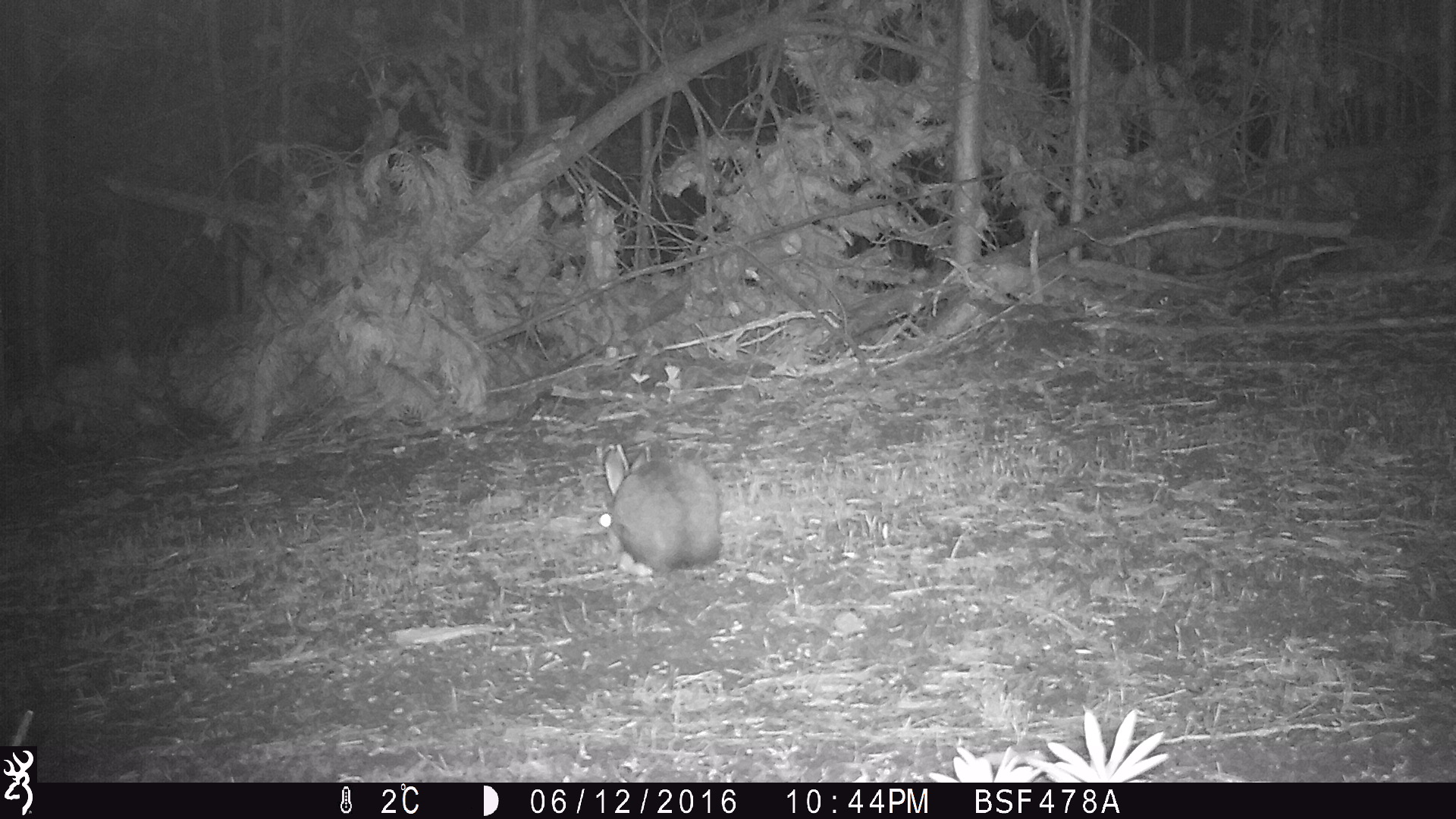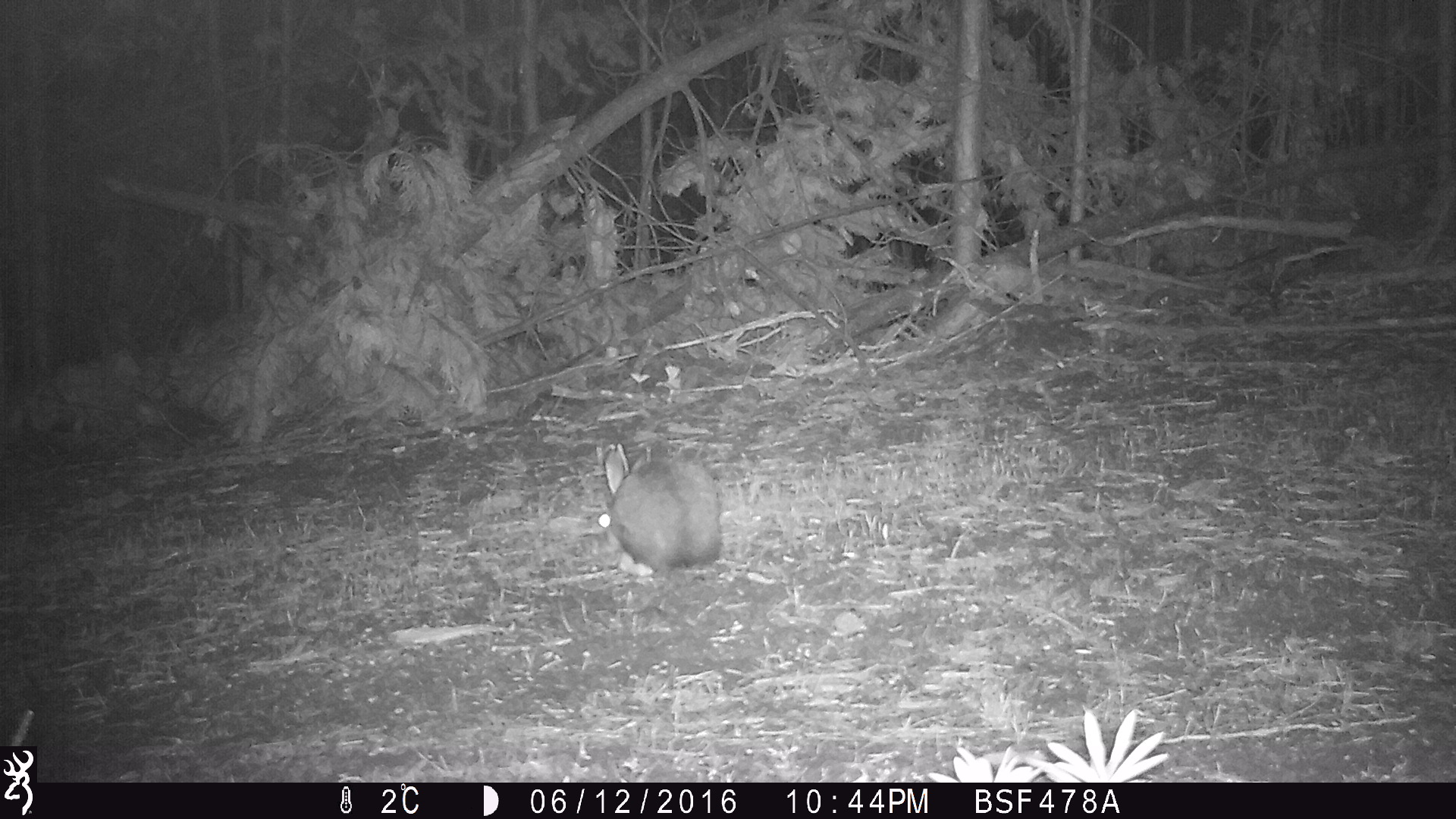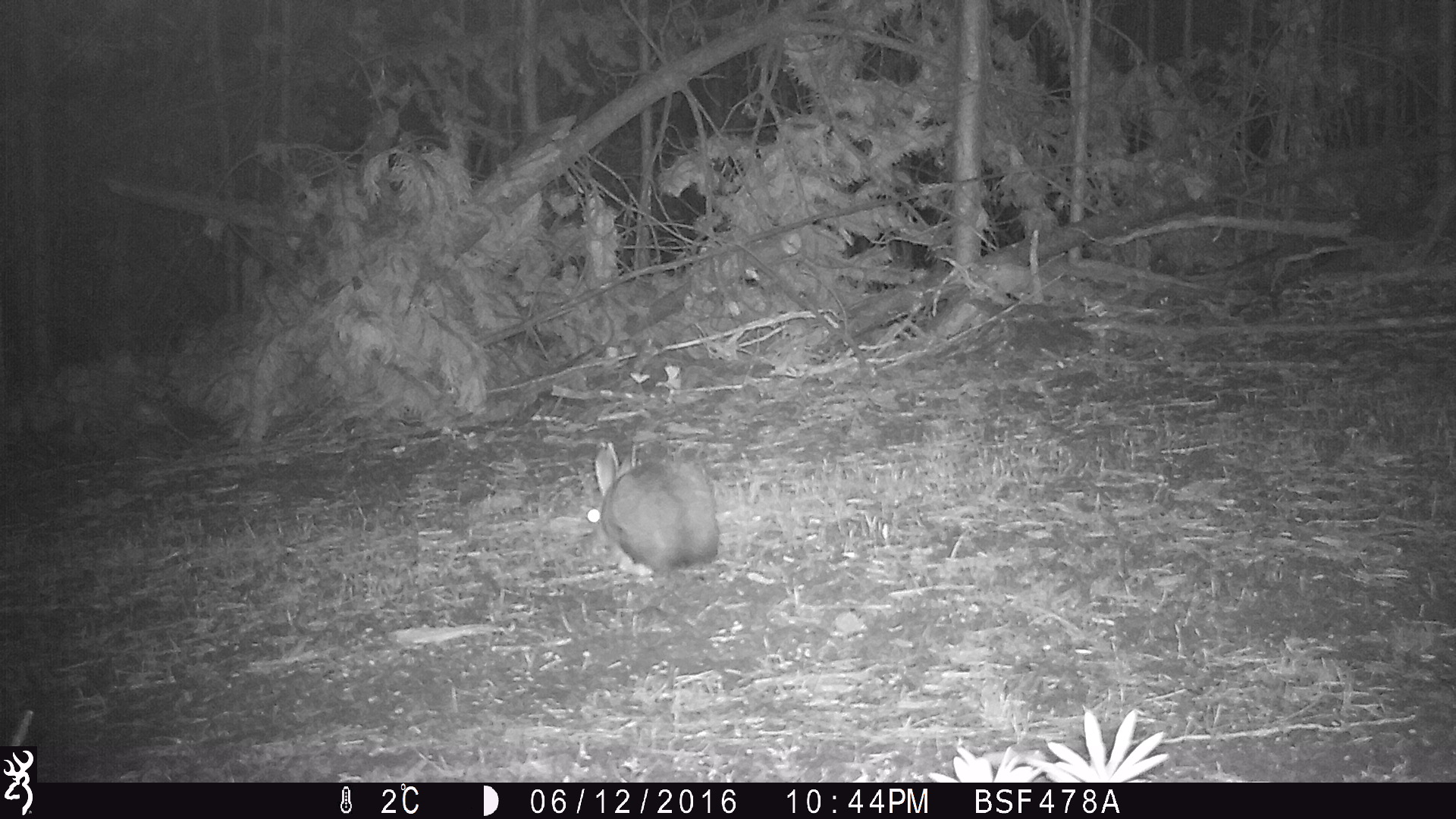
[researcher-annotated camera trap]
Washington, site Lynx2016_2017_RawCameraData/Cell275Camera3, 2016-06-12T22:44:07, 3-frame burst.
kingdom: Animalia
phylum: Chordata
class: Mammalia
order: Lagomorpha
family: Leporidae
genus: Lepus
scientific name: Lepus americanus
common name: snowshoe hare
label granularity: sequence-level